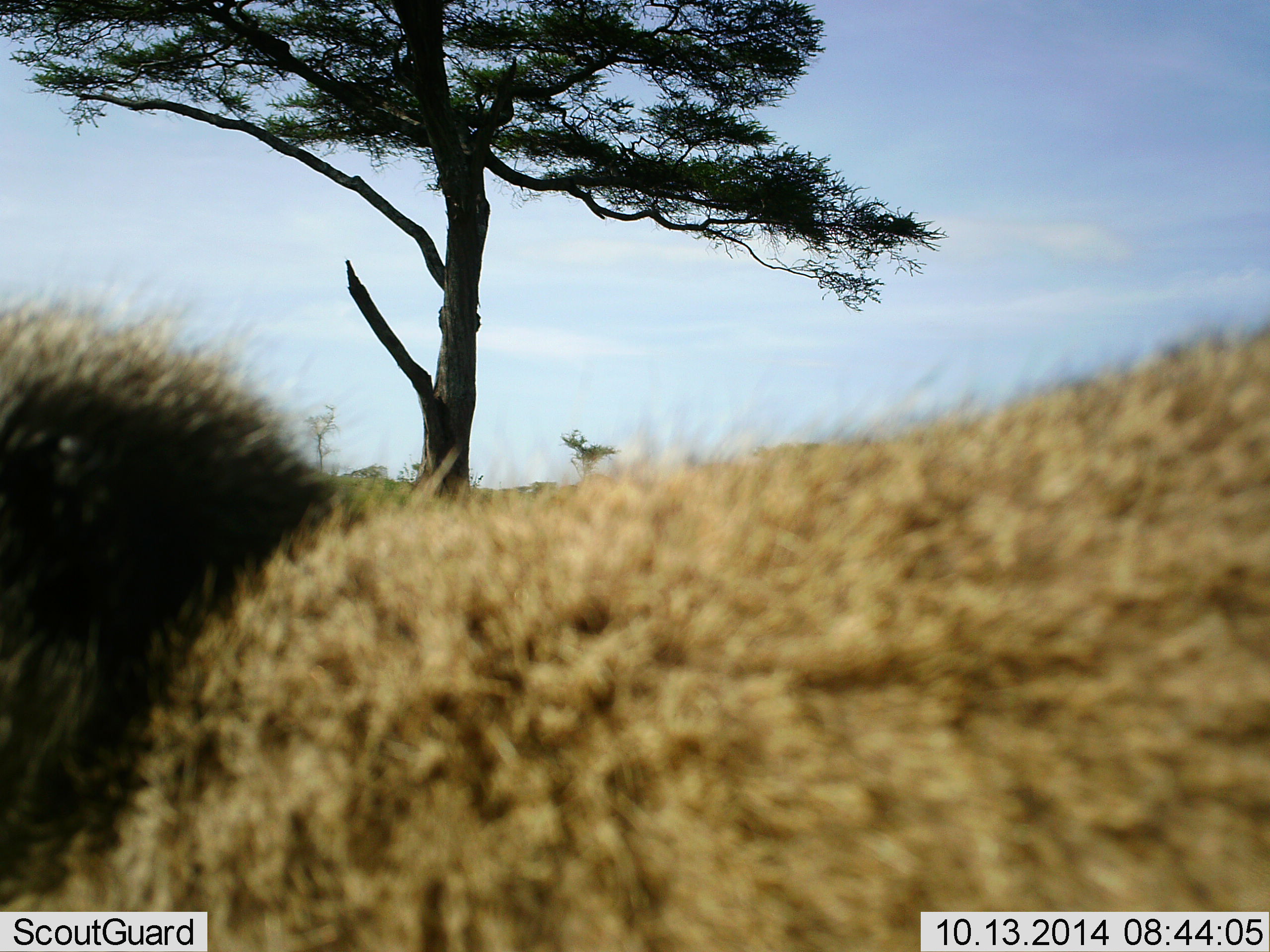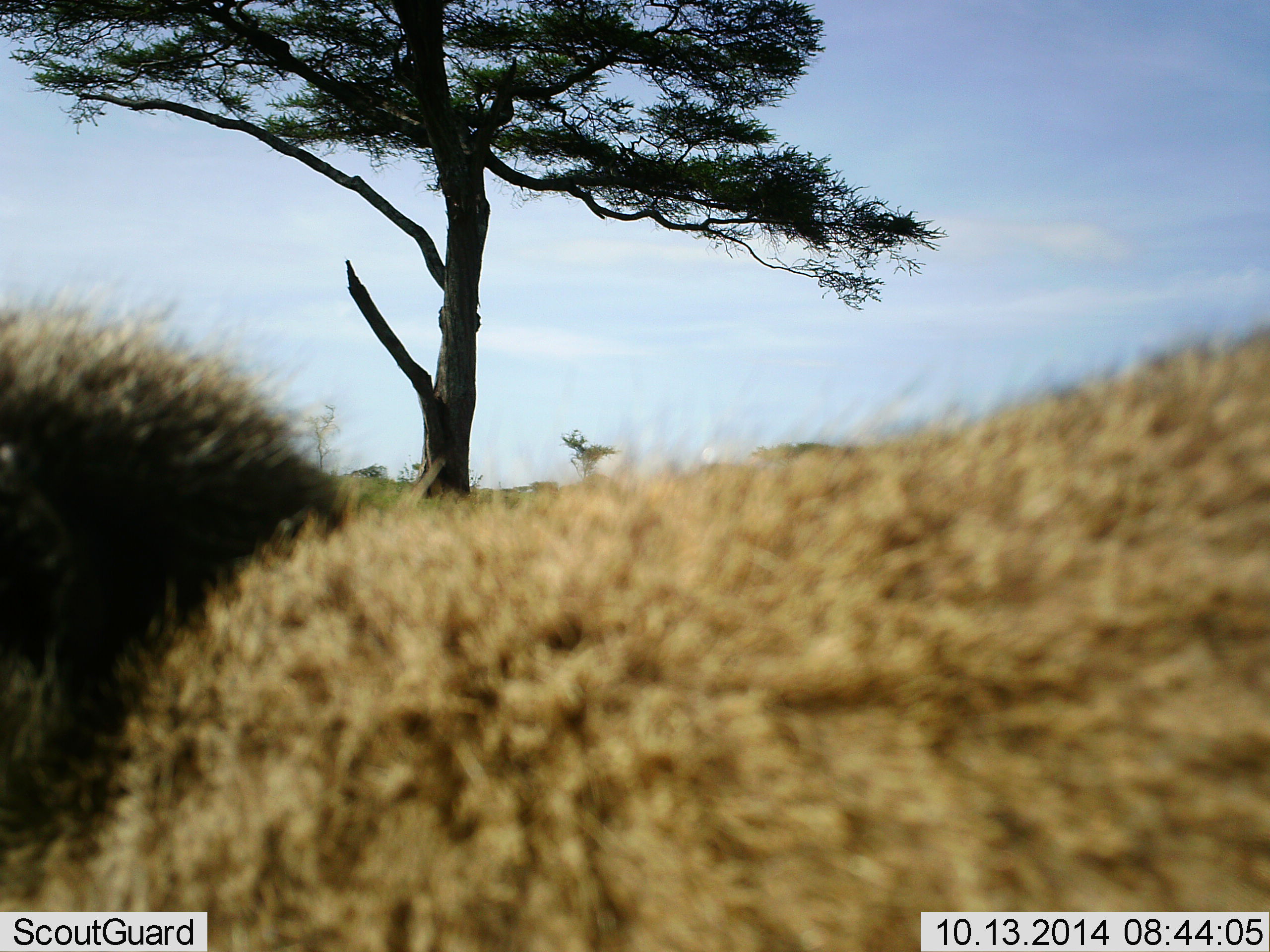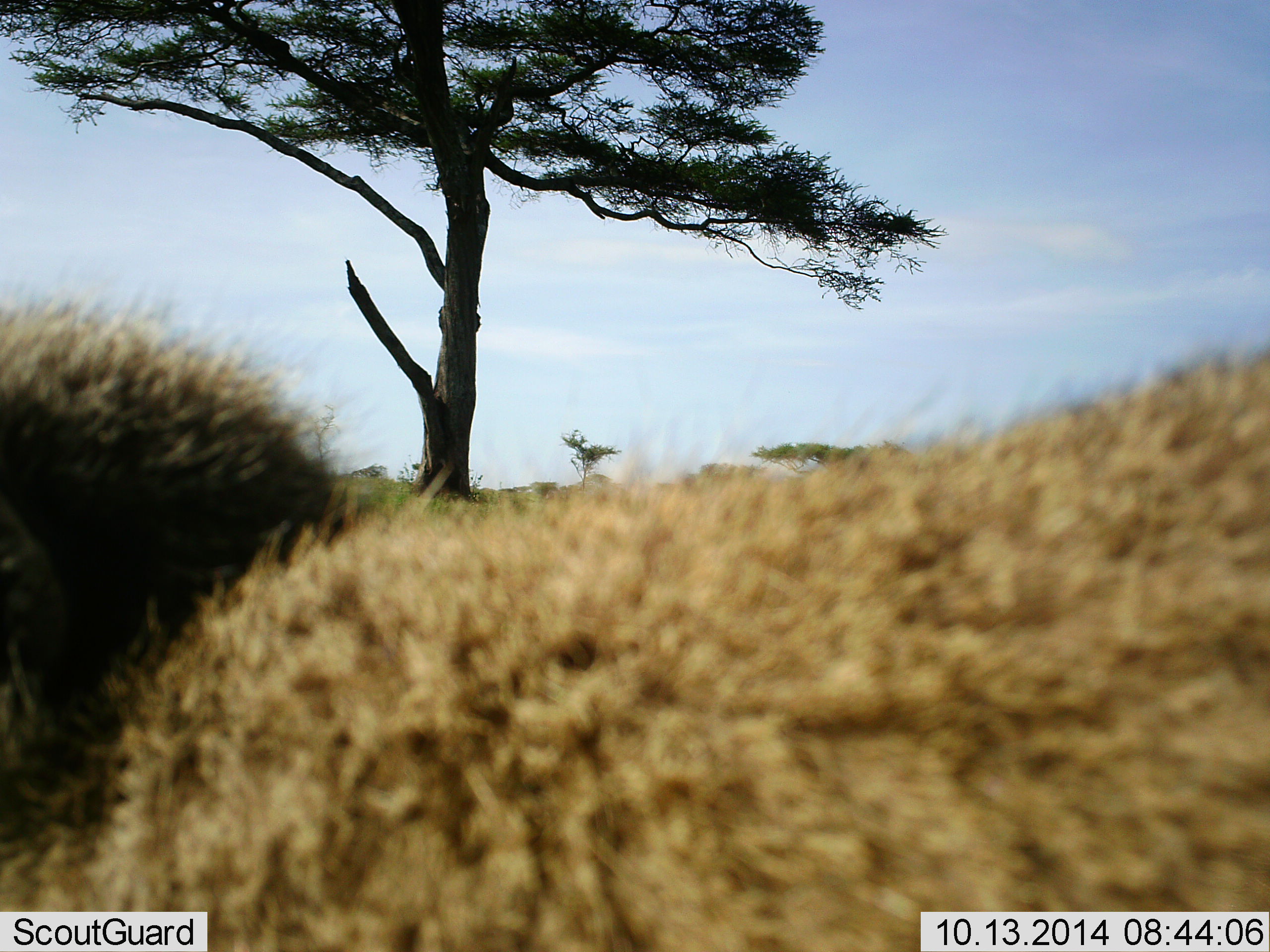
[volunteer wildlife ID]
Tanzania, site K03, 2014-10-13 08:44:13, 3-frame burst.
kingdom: Animalia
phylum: Chordata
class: Mammalia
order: Primates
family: Cercopithecidae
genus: Papio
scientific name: Papio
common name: baboon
Baboon (Papio), count 1. Behavior (volunteer vote fractions): standing 90%, resting 0%, moving 10%, interacting 0%. Young present (vote fraction): 0%. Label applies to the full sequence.